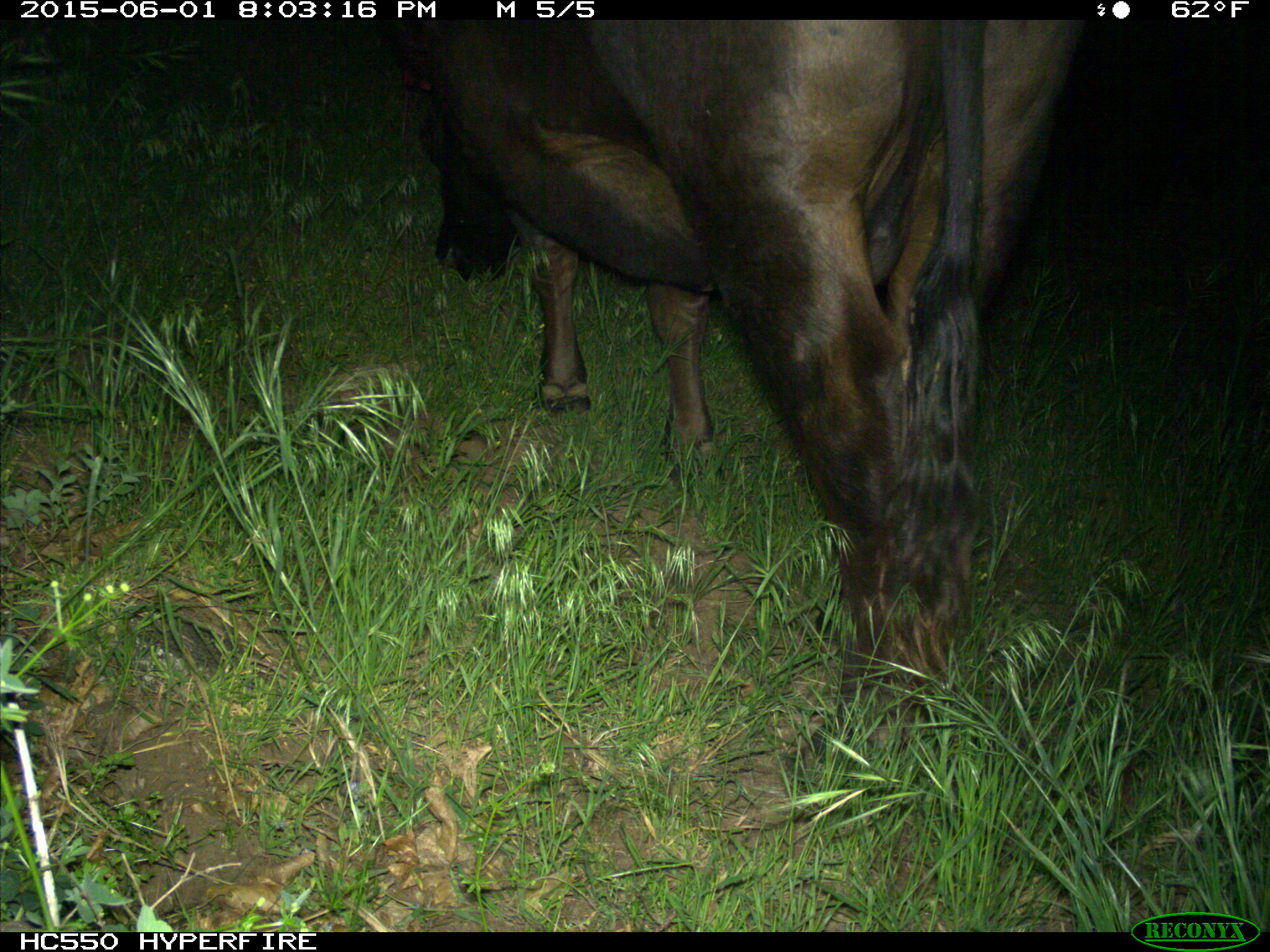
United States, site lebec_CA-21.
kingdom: Animalia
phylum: Chordata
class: Mammalia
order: Artiodactyla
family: Bovidae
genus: Bos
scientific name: Bos taurus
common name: domestic cow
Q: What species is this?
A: Bos taurus (domestic cow).